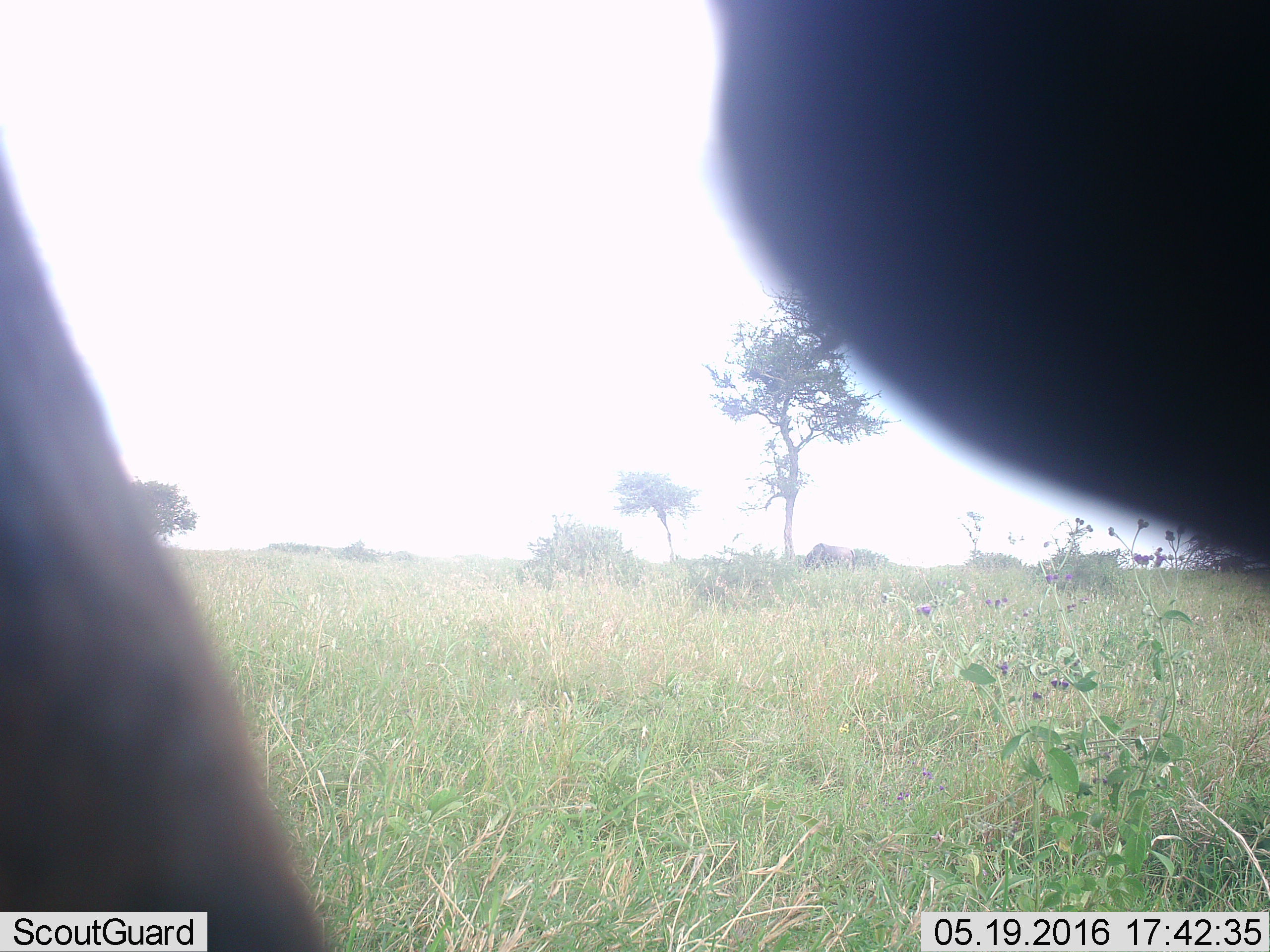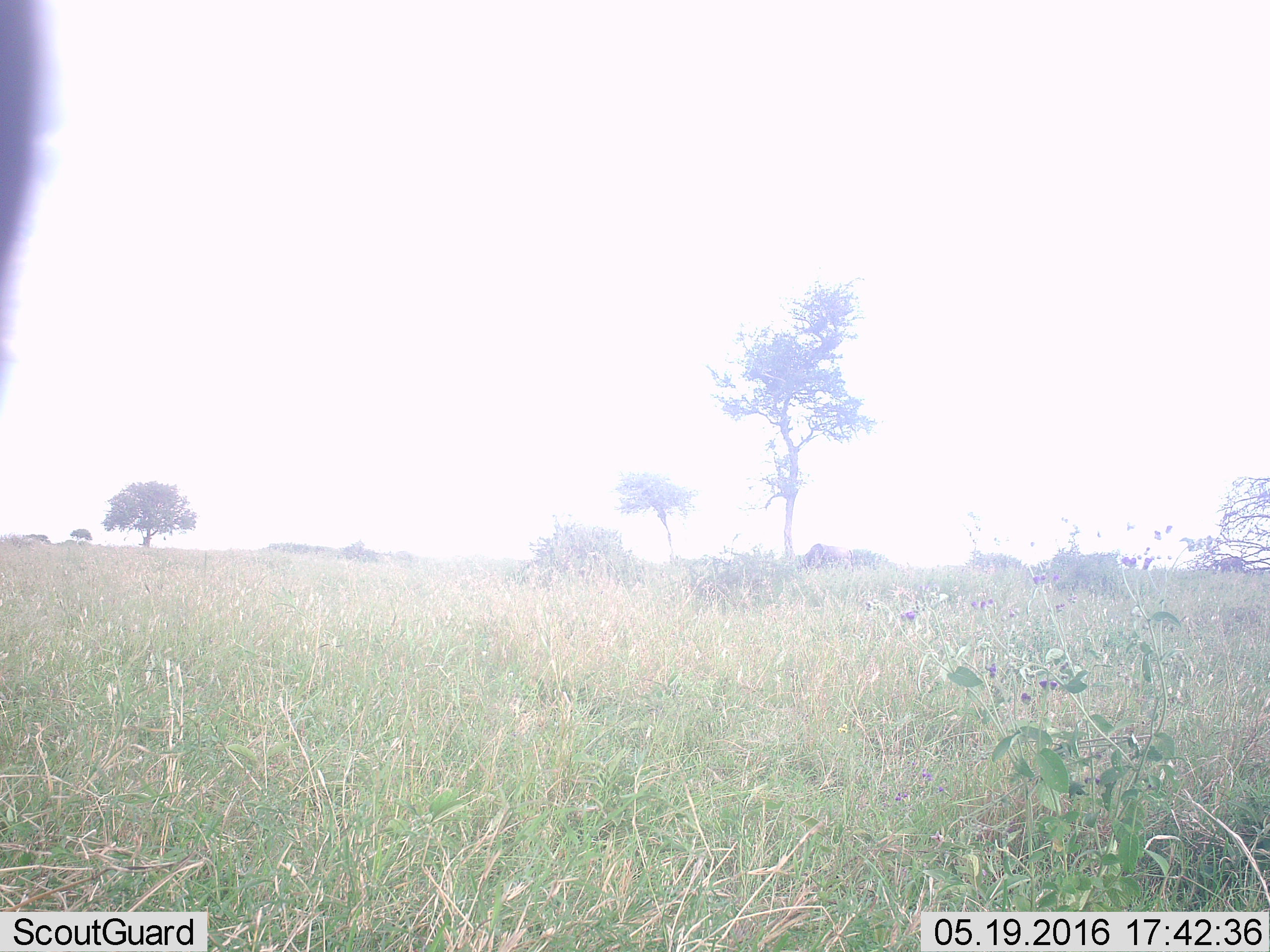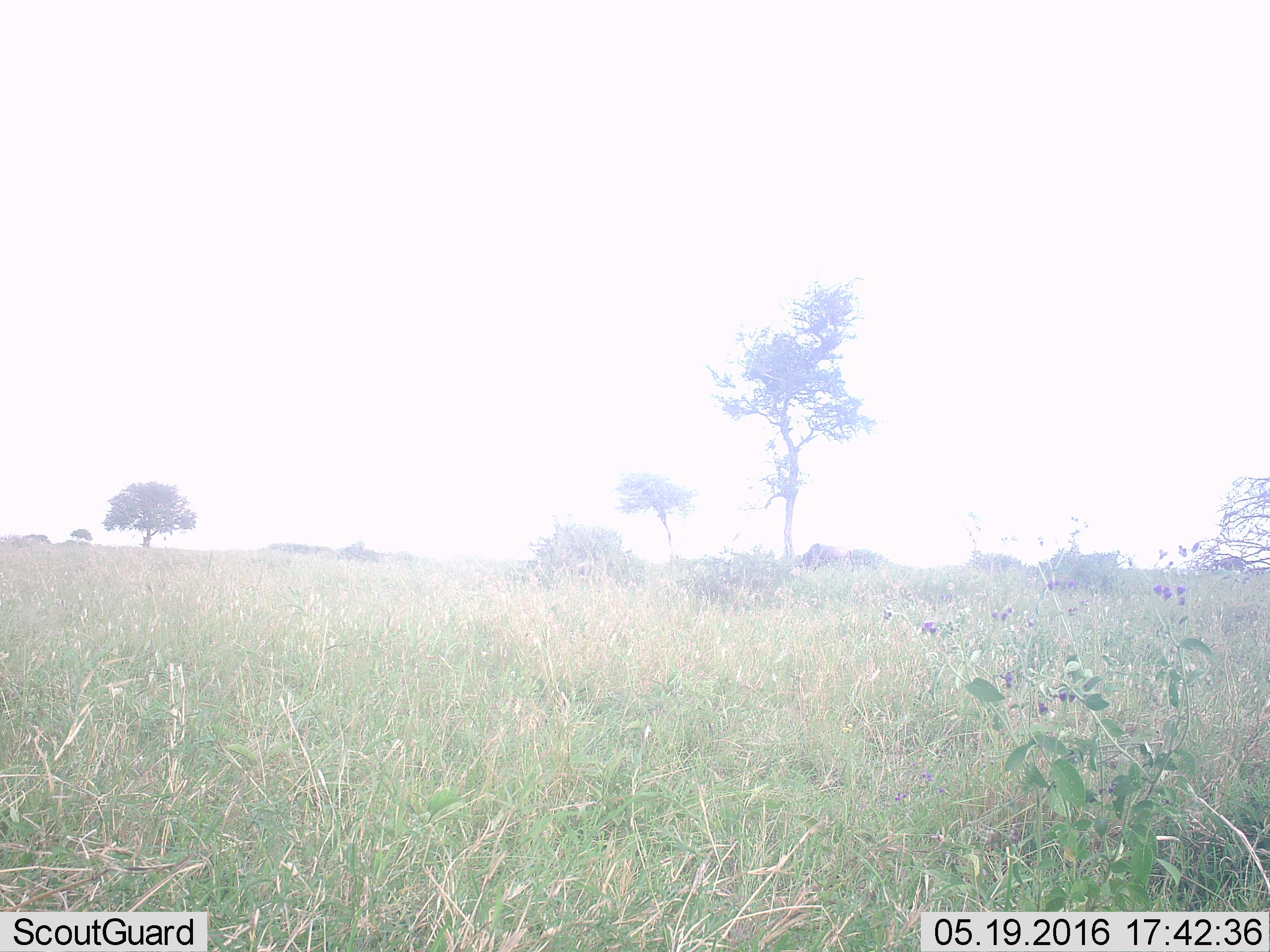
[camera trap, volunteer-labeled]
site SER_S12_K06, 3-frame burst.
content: unidentified animal